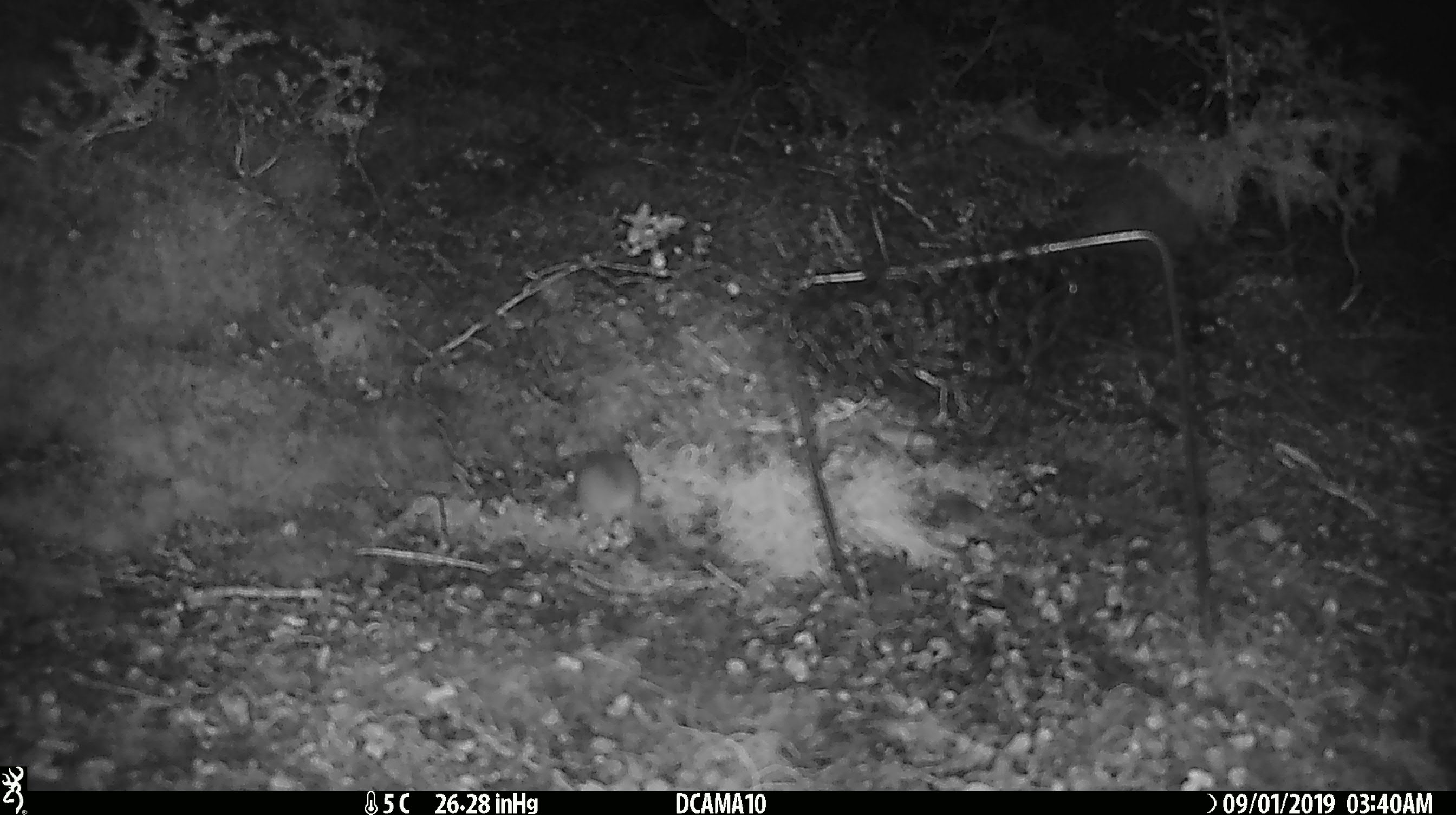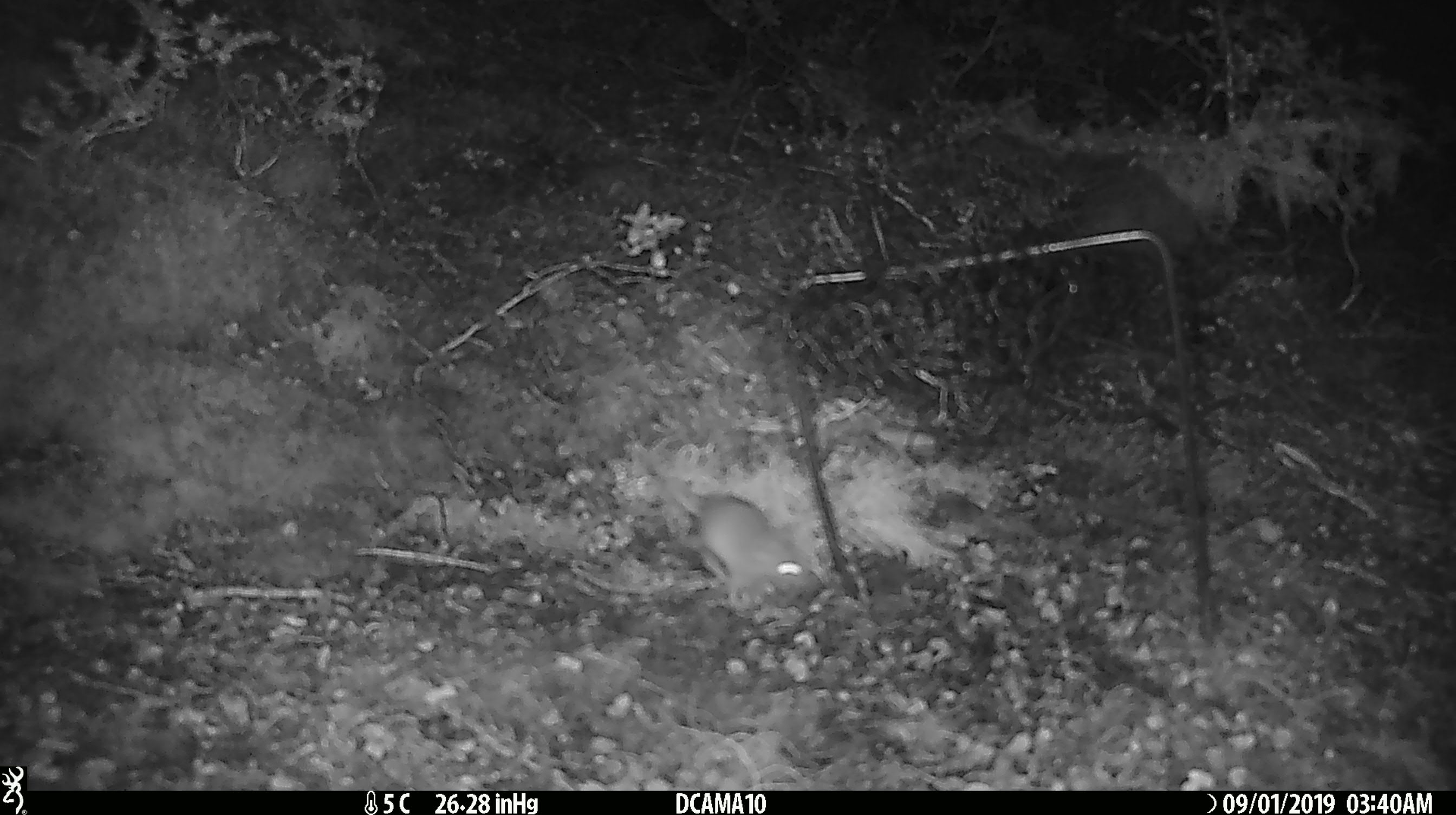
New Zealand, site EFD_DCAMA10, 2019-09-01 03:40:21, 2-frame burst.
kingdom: Animalia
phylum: Chordata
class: Mammalia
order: Rodentia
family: Muridae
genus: Mus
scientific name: Mus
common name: mouse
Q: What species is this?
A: Mouse (Mus).